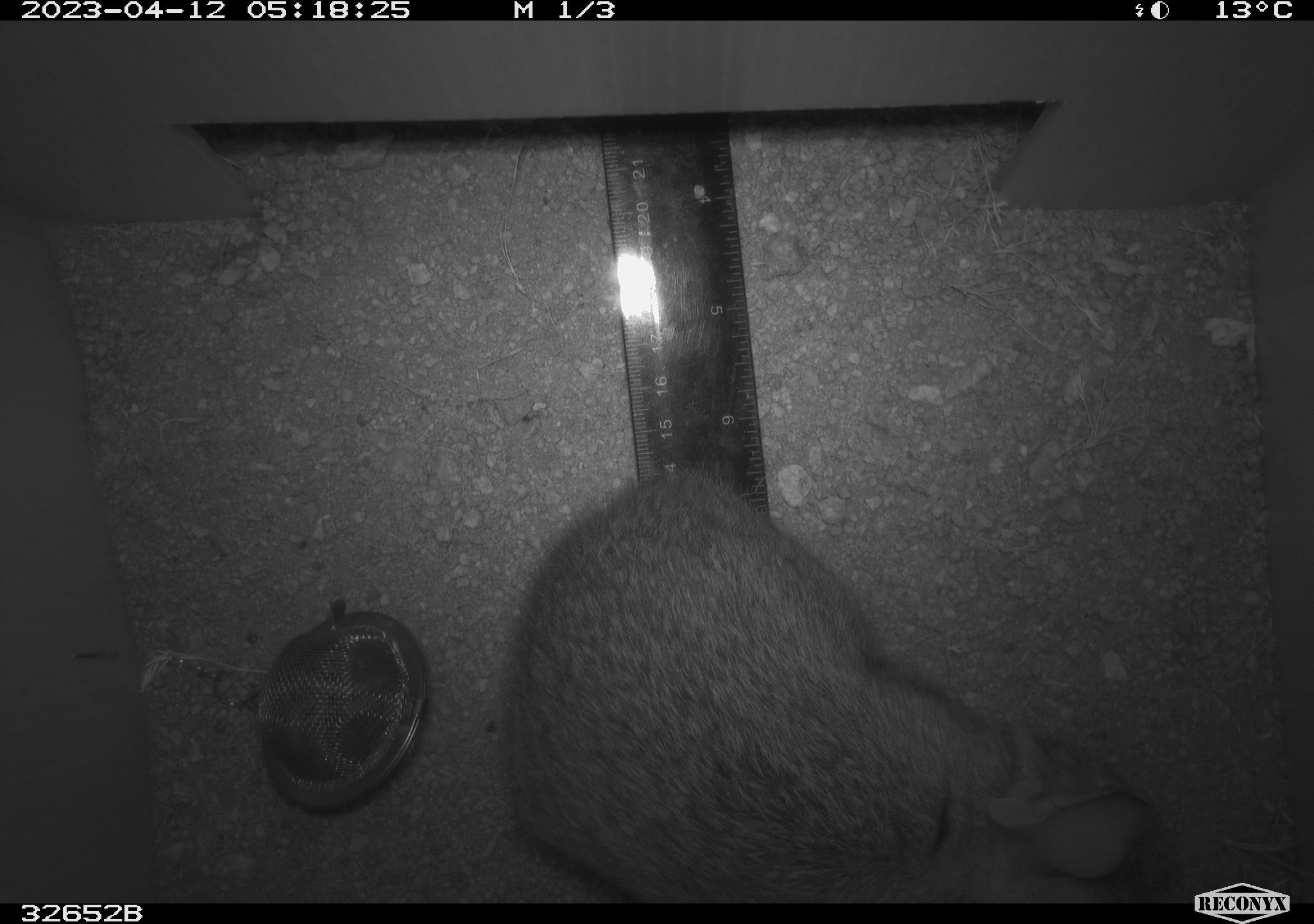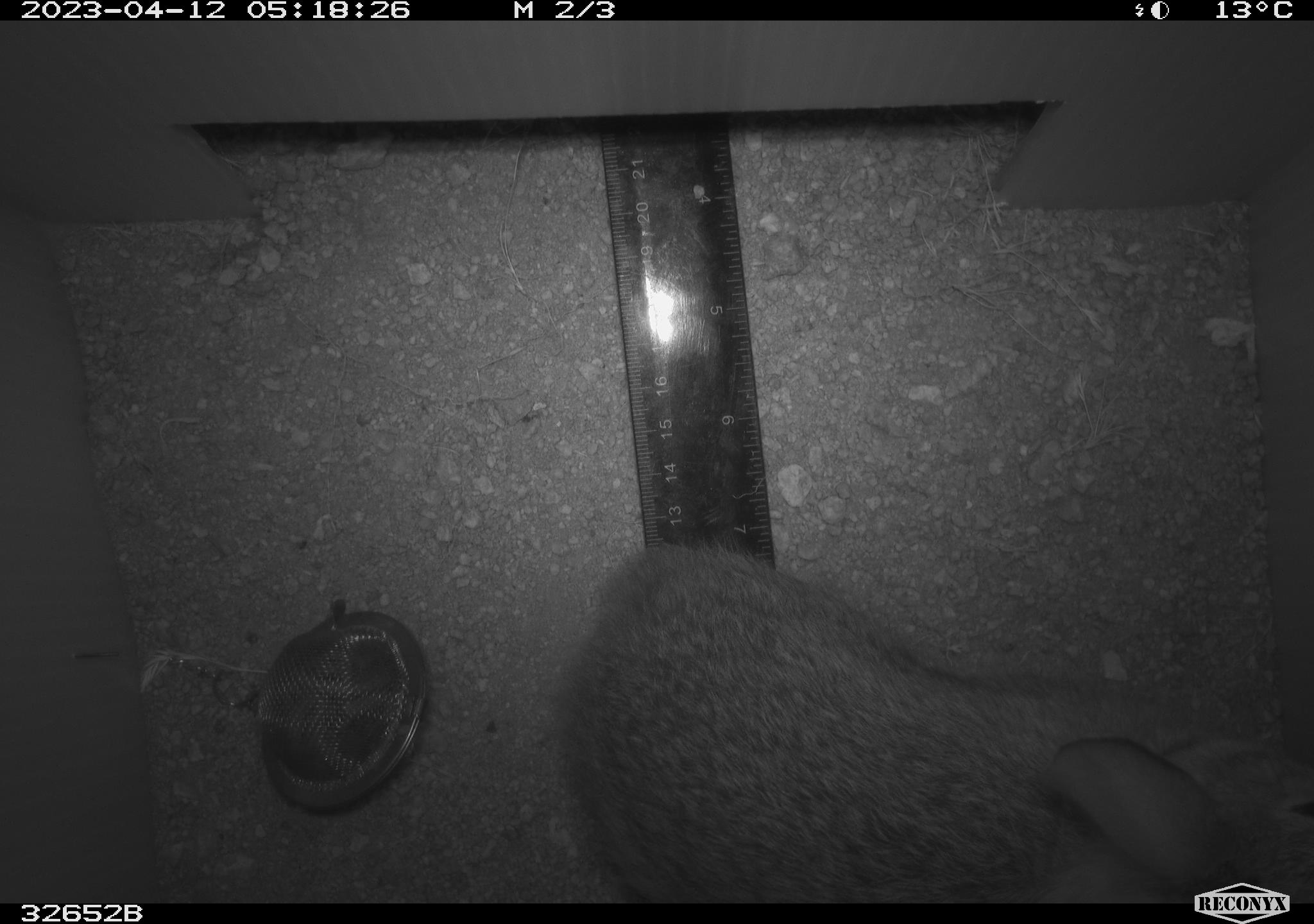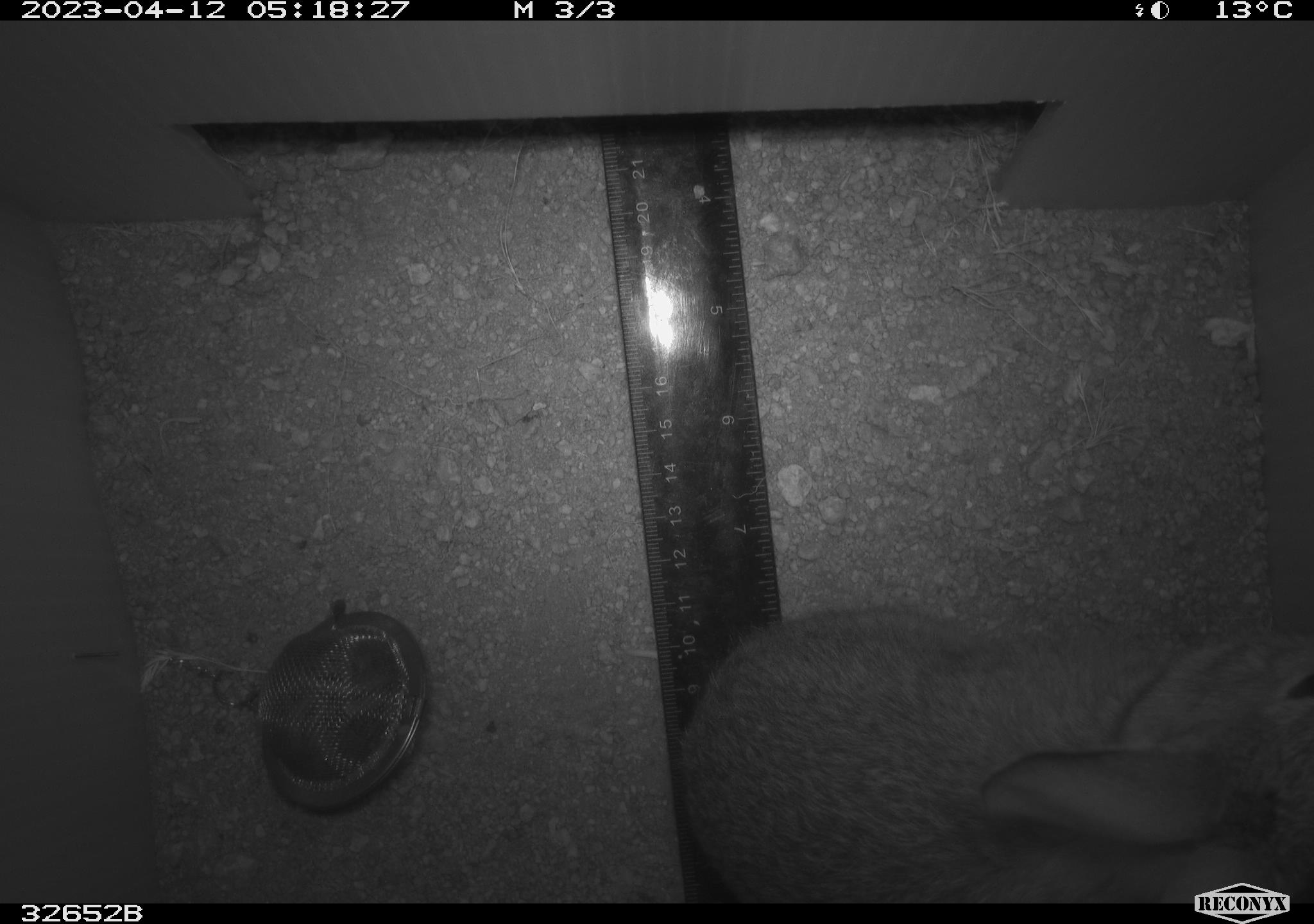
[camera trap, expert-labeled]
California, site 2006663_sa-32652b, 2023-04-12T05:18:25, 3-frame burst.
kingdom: Animalia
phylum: Chordata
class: Mammalia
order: Lagomorpha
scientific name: Lagomorpha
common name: hares, rabbits, and pikas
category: lagomorpha order